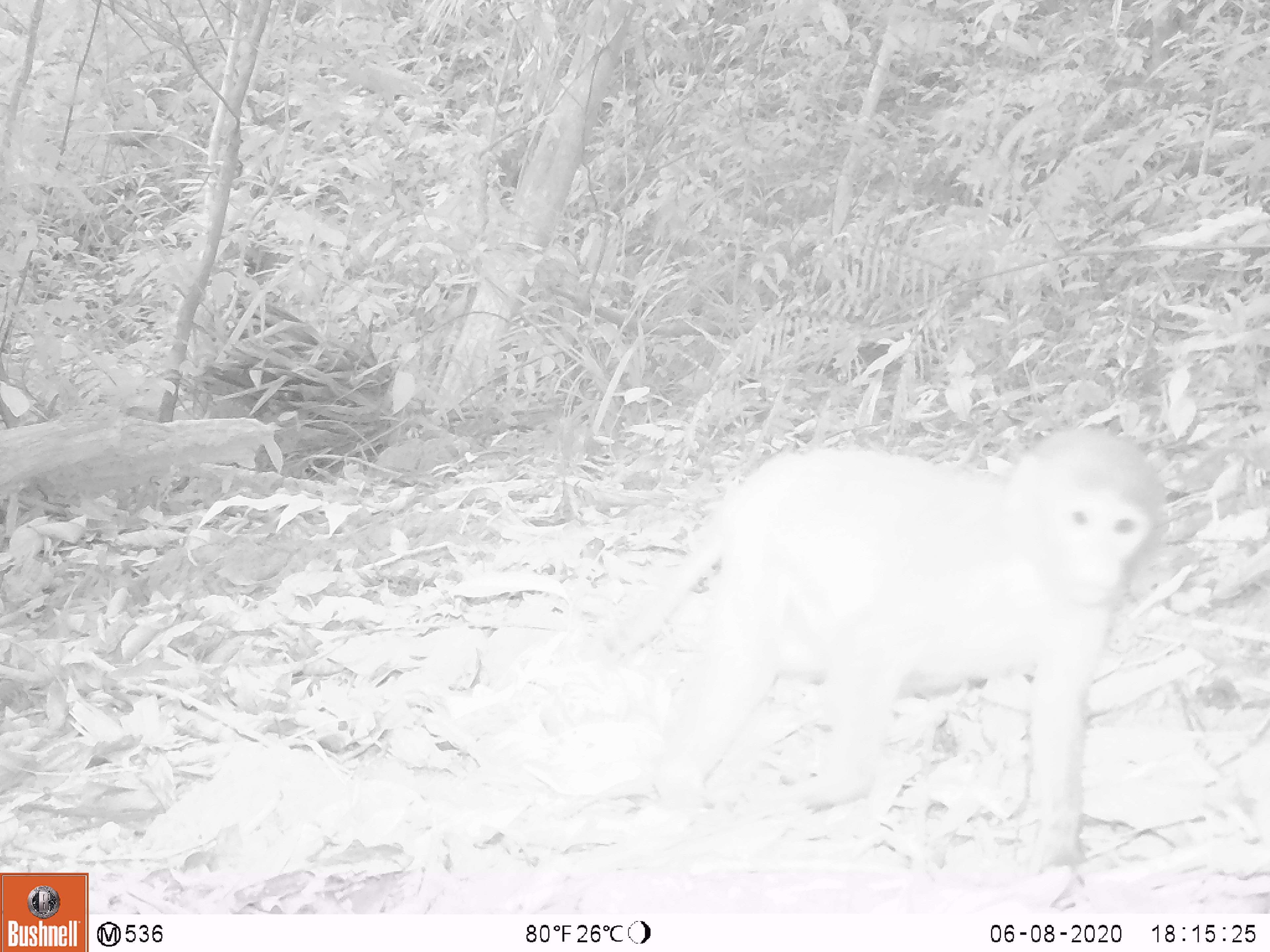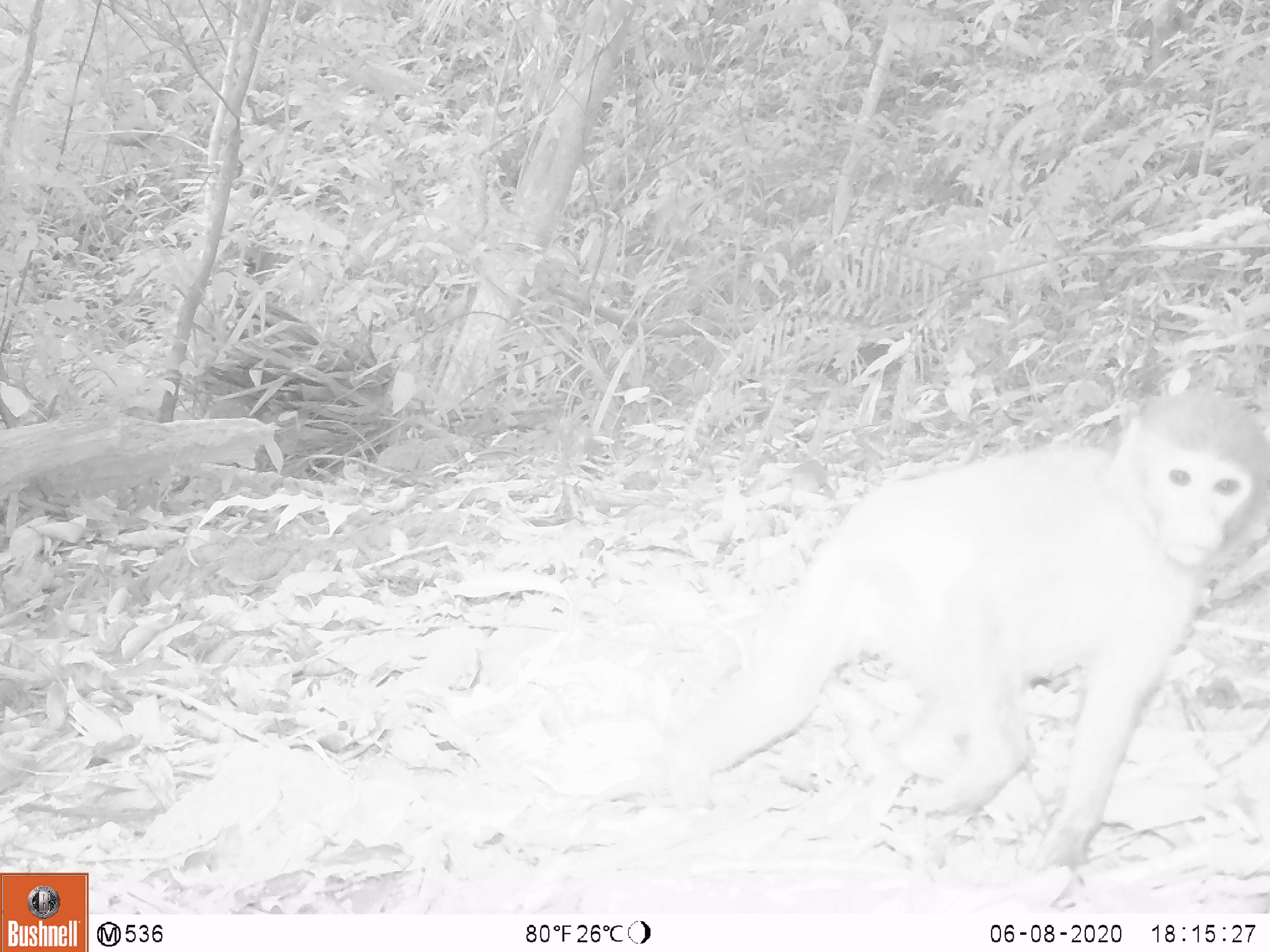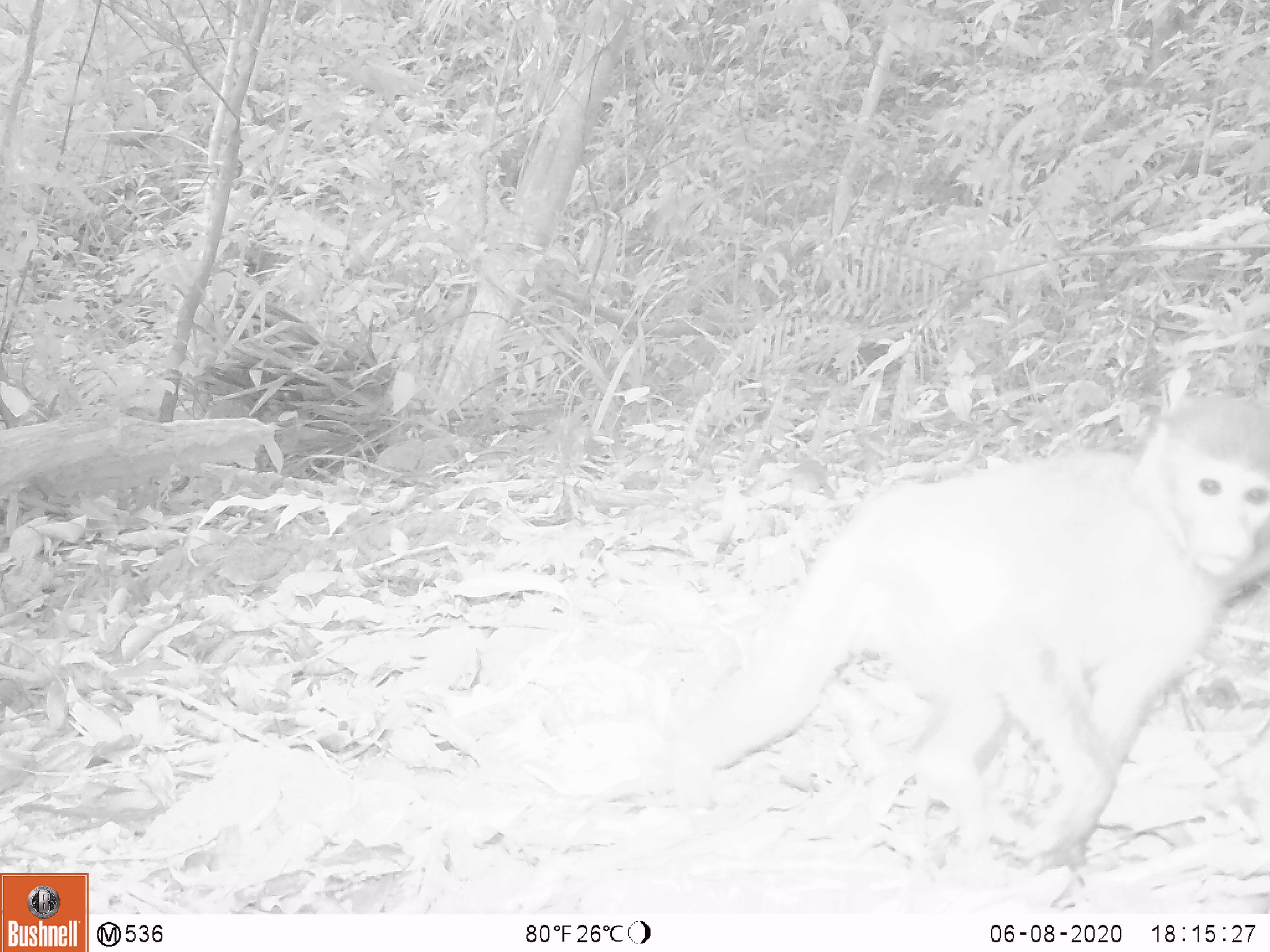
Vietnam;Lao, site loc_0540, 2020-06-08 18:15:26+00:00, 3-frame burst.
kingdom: Animalia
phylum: Chordata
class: Mammalia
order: Primates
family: Cercopithecidae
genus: Macaca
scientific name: Macaca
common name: macaques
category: assam or rhesus macaque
Assam or rhesus macaque (macaques) (Macaca). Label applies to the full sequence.